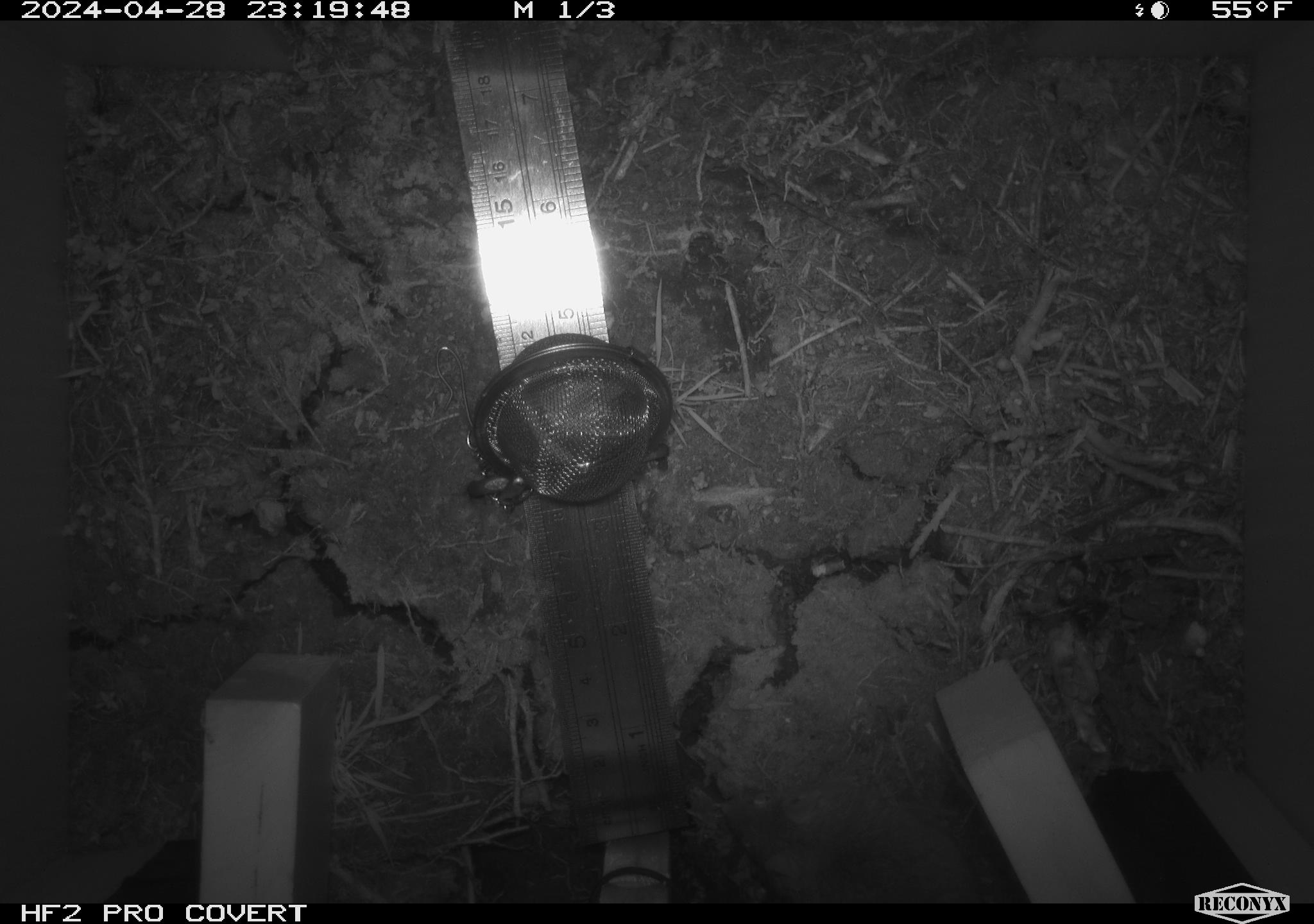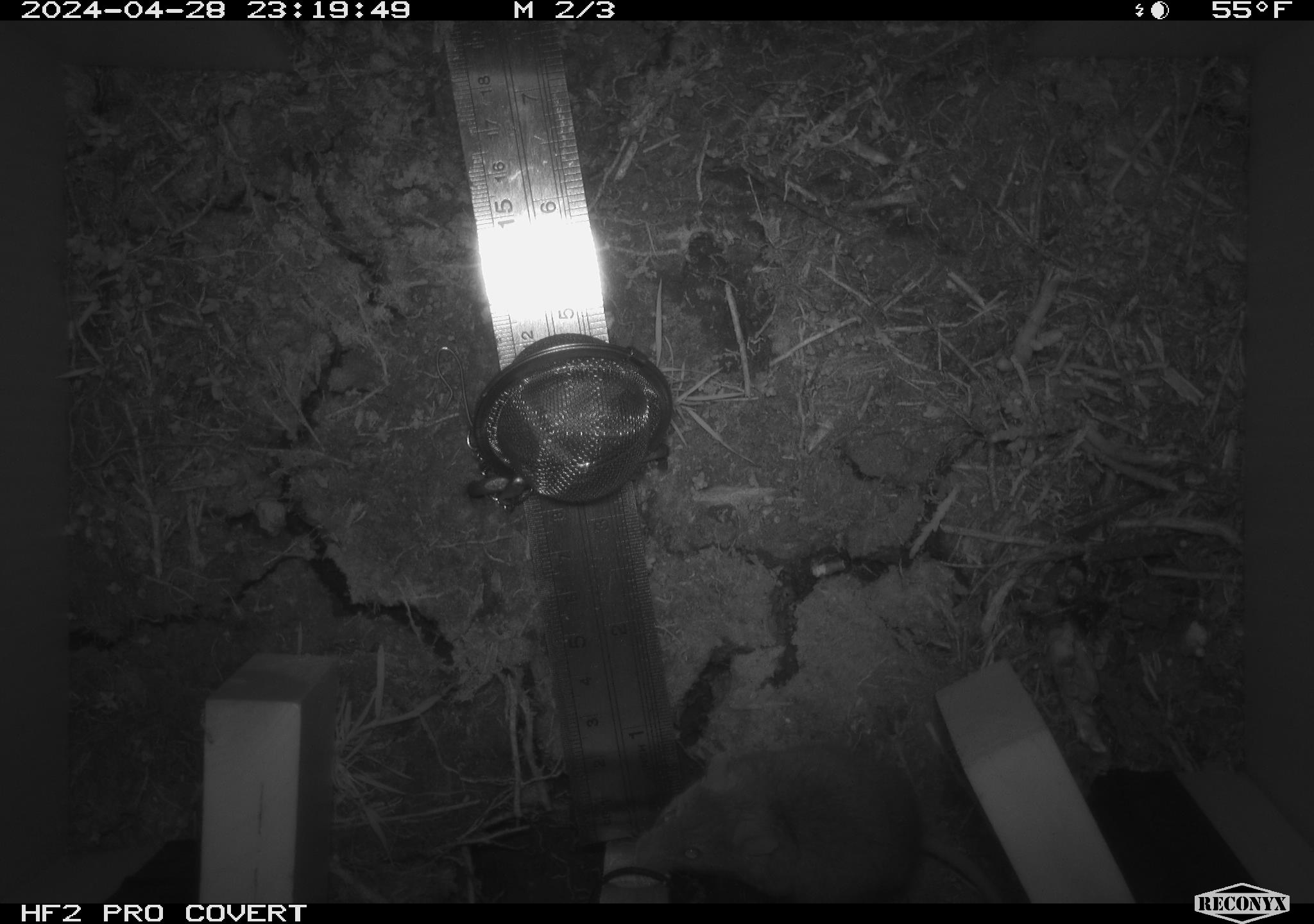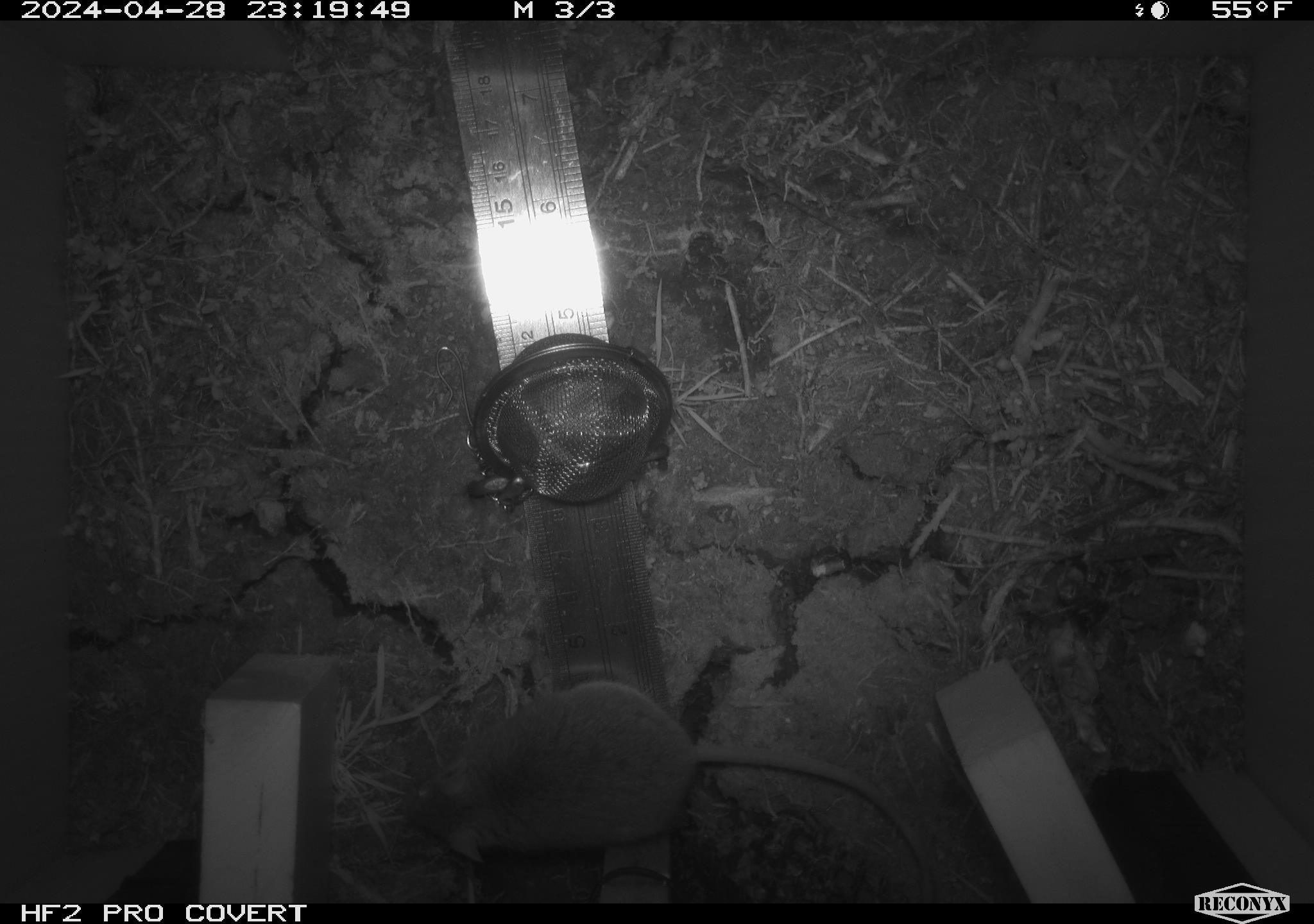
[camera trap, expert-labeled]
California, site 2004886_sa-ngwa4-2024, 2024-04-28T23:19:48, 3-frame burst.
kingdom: Animalia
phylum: Chordata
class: Mammalia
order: Rodentia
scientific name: Rodentia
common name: mouse species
Mouse species (Rodentia).